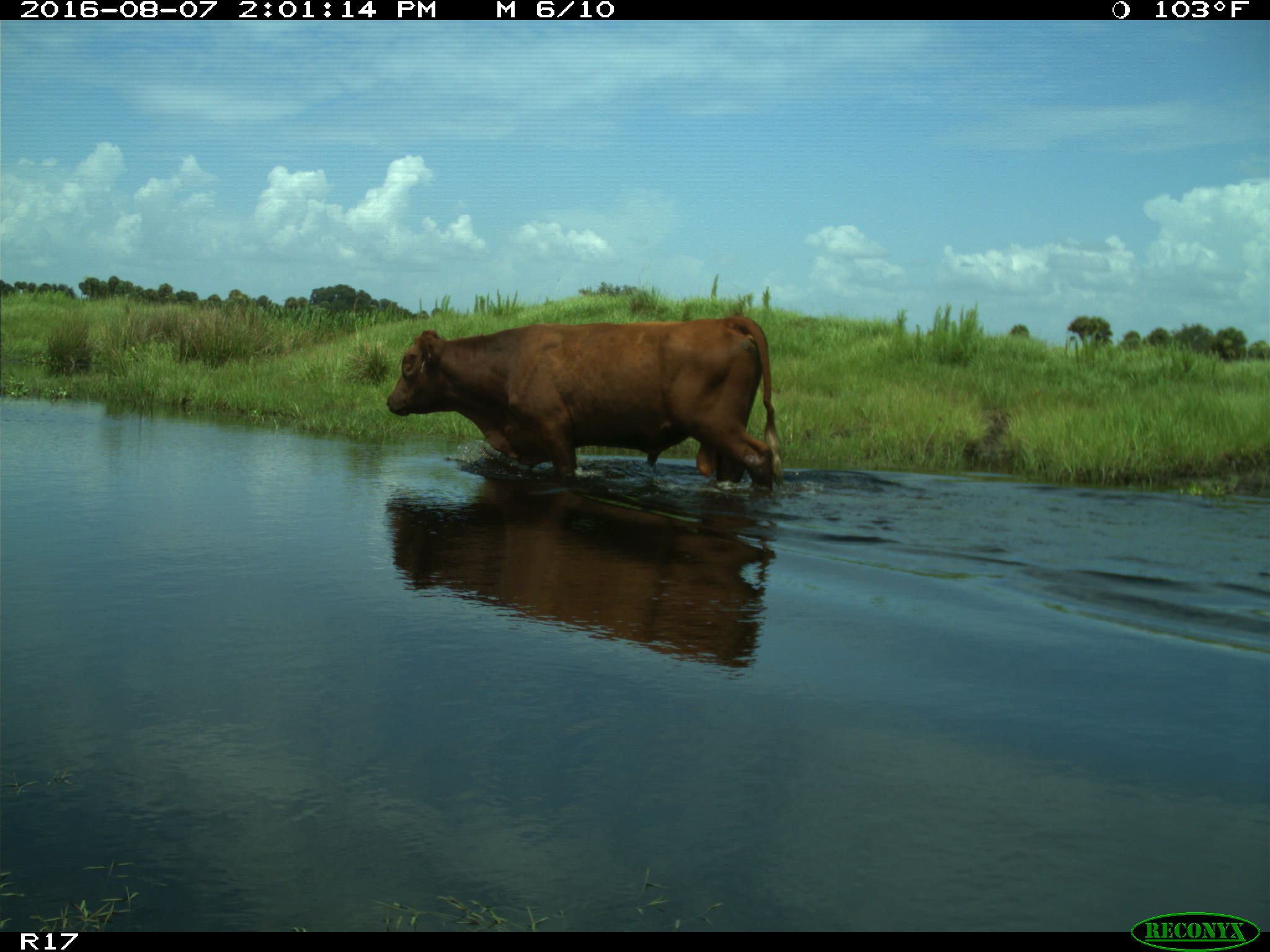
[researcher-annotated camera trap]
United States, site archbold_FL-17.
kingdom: Animalia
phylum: Chordata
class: Mammalia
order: Artiodactyla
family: Bovidae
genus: Bos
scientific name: Bos taurus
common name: domestic cow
Bos taurus (domestic cow).